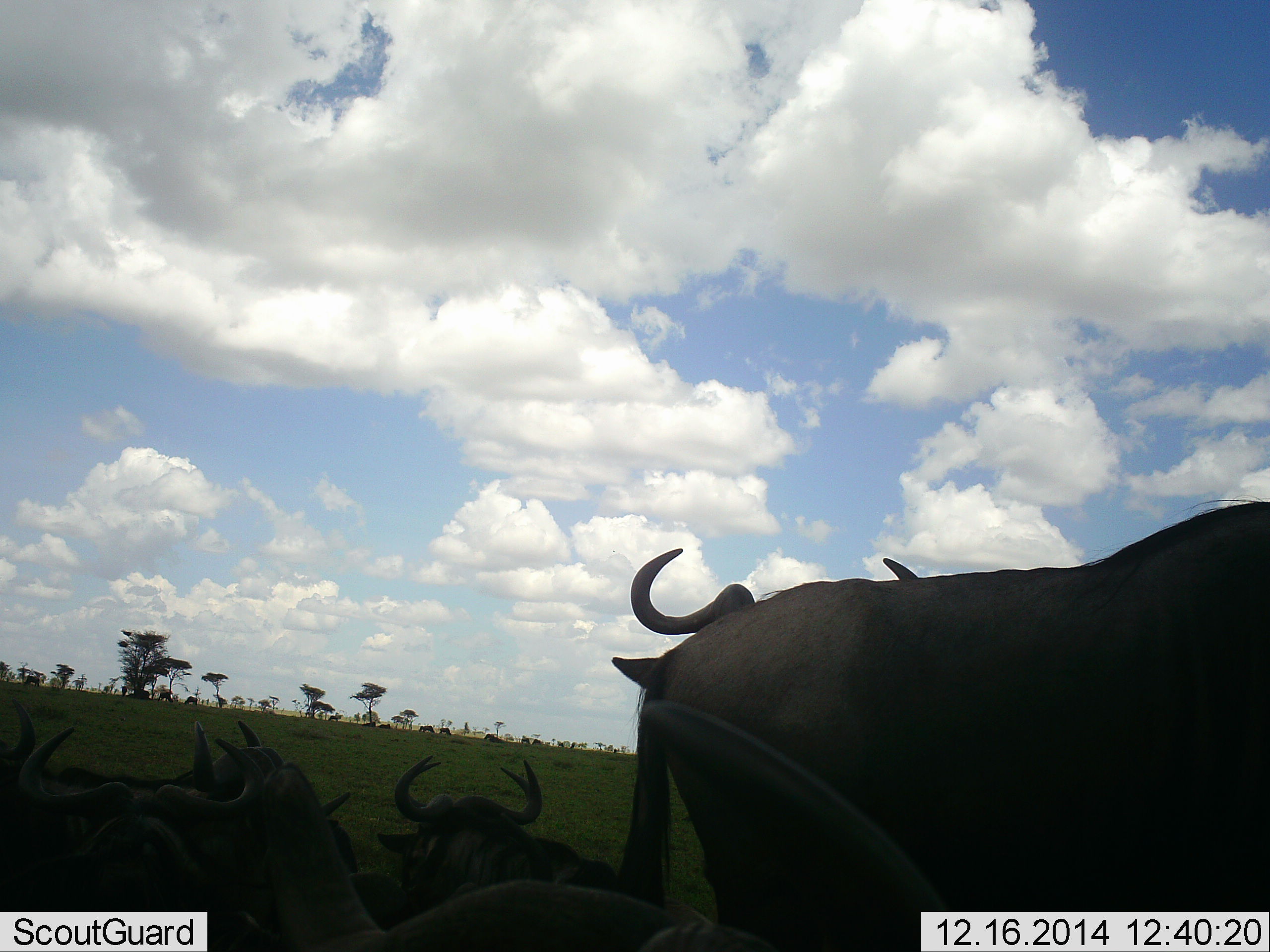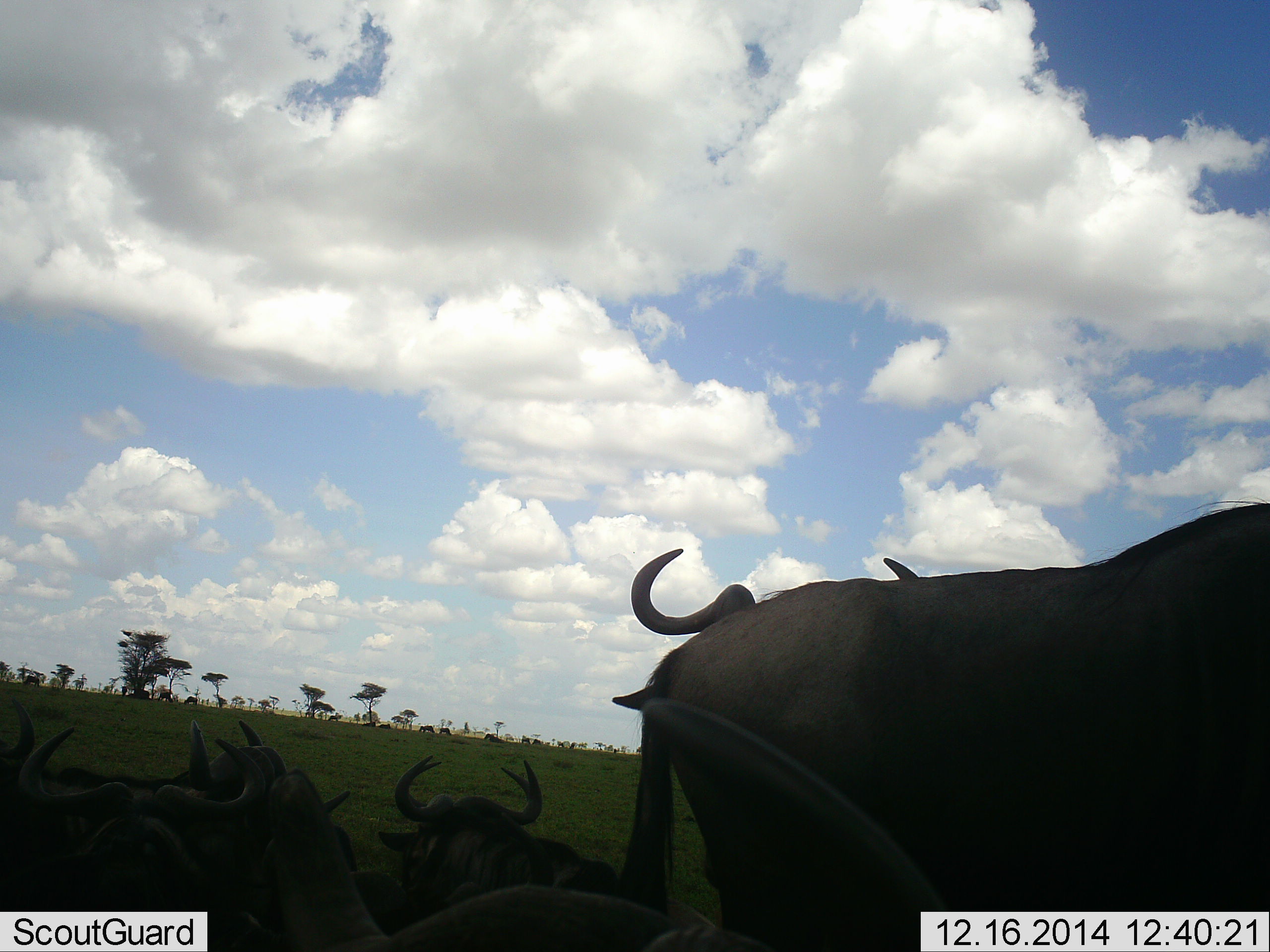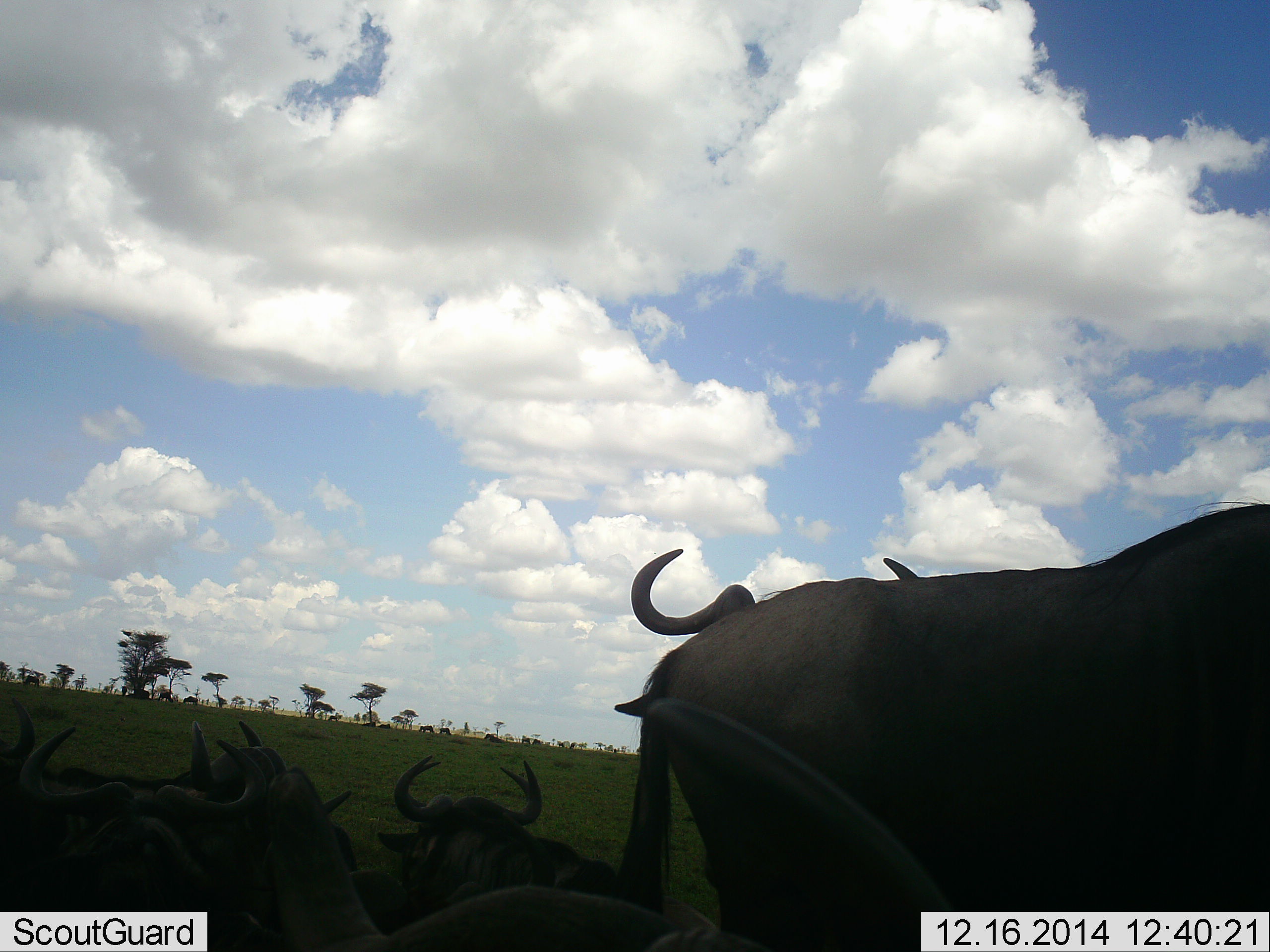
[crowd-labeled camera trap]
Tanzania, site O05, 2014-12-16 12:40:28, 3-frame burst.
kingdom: Animalia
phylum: Chordata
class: Mammalia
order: Artiodactyla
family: Bovidae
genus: Connochaetes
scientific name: Connochaetes taurinus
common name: blue wildebeest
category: wildebeest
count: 8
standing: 70%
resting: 100%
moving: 10%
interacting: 0%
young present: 0%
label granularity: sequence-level